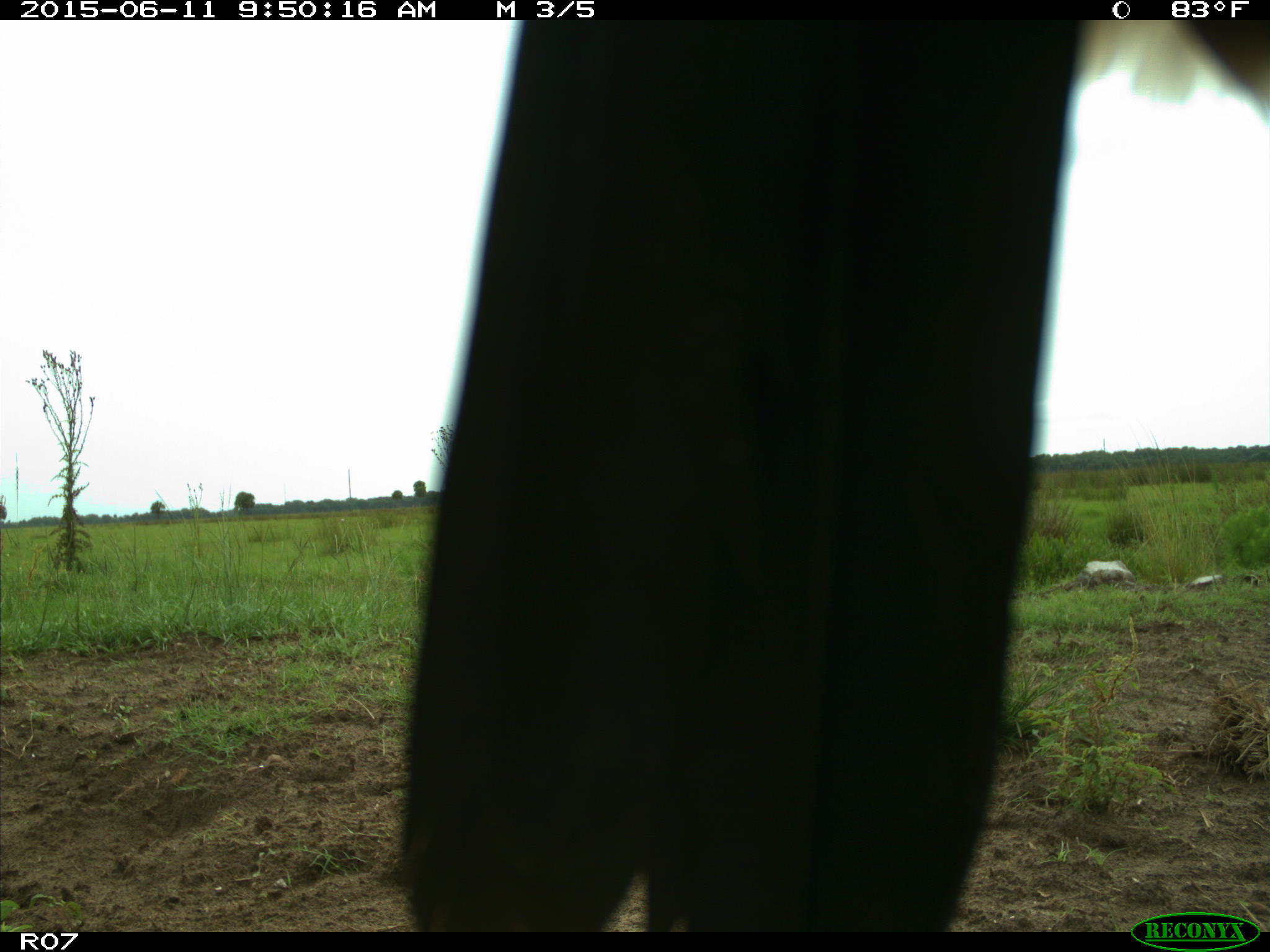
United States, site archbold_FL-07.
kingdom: Animalia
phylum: Chordata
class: Mammalia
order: Artiodactyla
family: Bovidae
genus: Bos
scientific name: Bos taurus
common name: domestic cow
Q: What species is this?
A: Bos taurus (domestic cow).